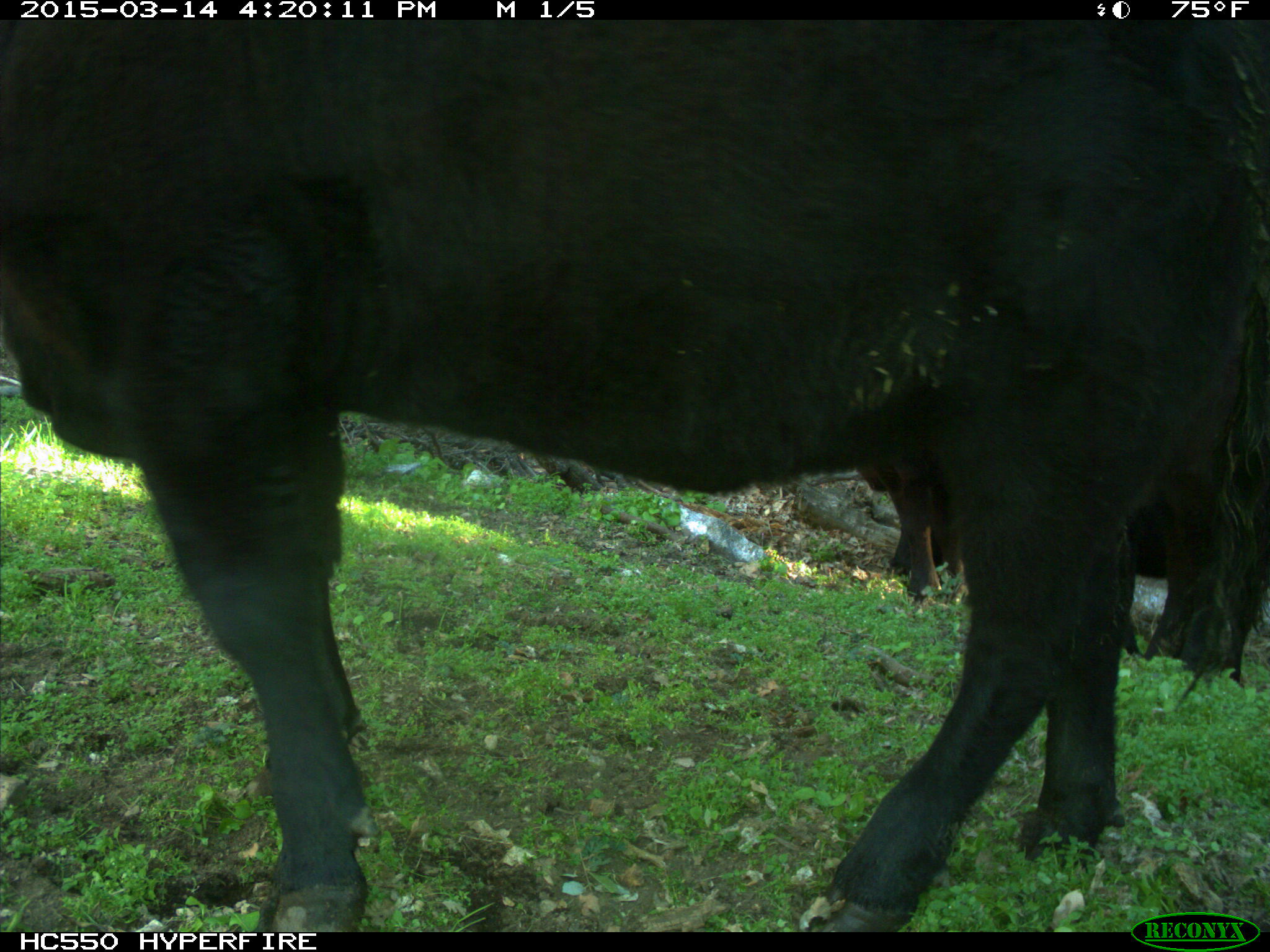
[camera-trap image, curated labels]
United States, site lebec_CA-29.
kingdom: Animalia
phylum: Chordata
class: Mammalia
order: Artiodactyla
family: Bovidae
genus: Bos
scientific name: Bos taurus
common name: domestic cow